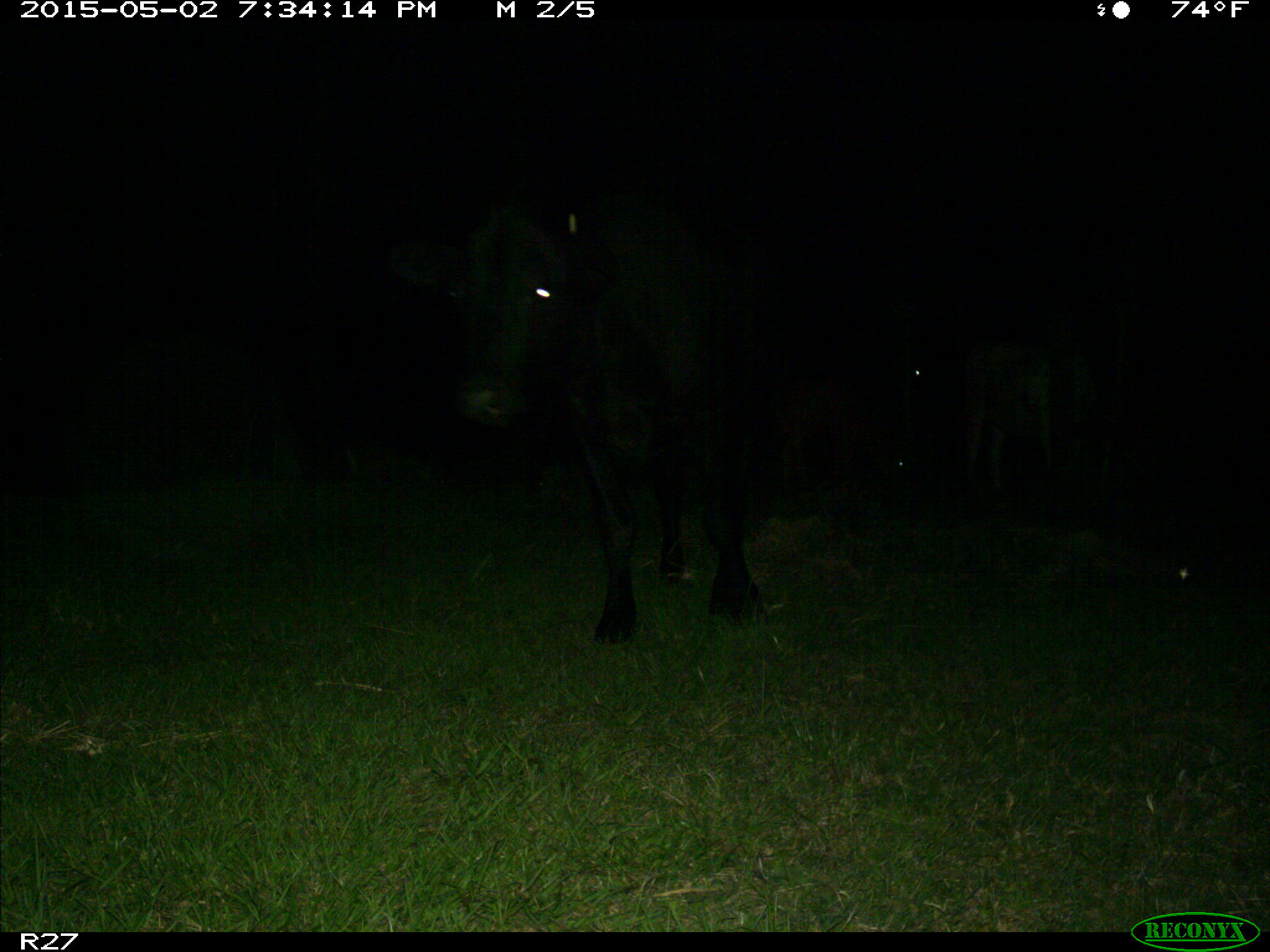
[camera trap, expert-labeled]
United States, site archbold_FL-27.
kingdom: Animalia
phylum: Chordata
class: Mammalia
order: Artiodactyla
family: Bovidae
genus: Bos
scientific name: Bos taurus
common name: domestic cow